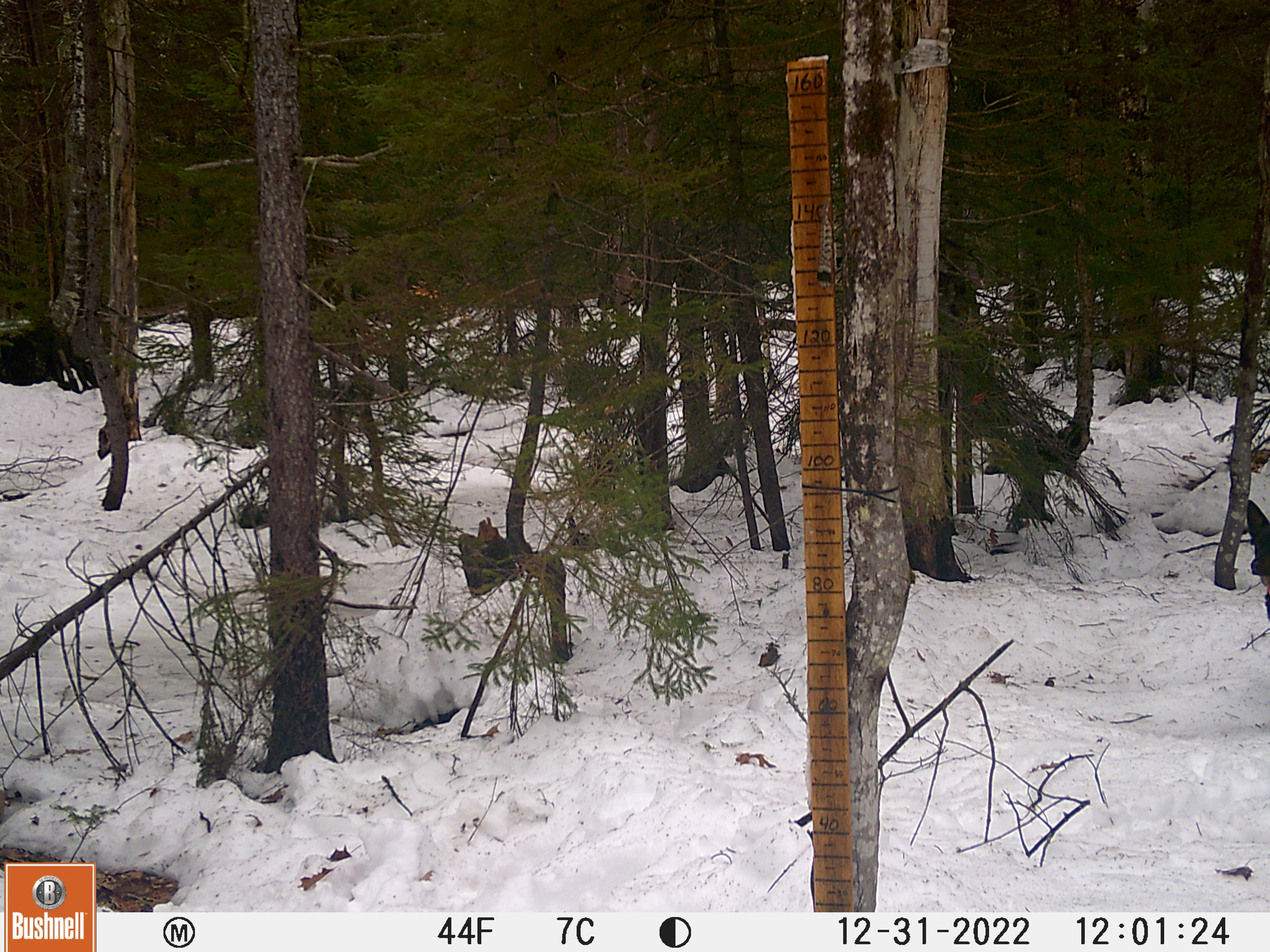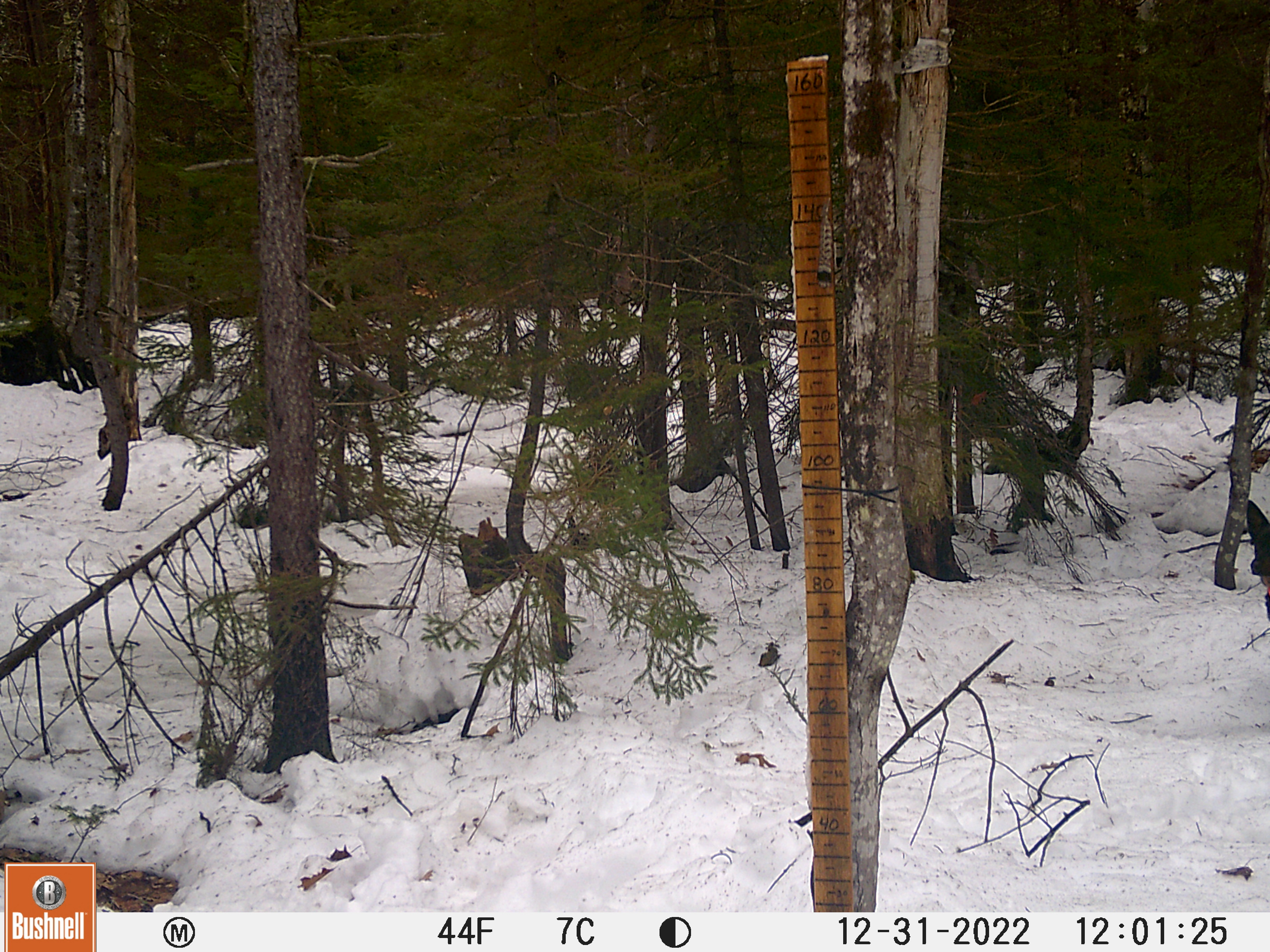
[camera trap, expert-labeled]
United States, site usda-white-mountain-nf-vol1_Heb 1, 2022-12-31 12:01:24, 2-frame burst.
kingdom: Animalia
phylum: Chordata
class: Mammalia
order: Carnivora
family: Canidae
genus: Canis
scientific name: Canis familiaris familiaris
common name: domestic dog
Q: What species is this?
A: Domestic dog (Canis familiaris familiaris).